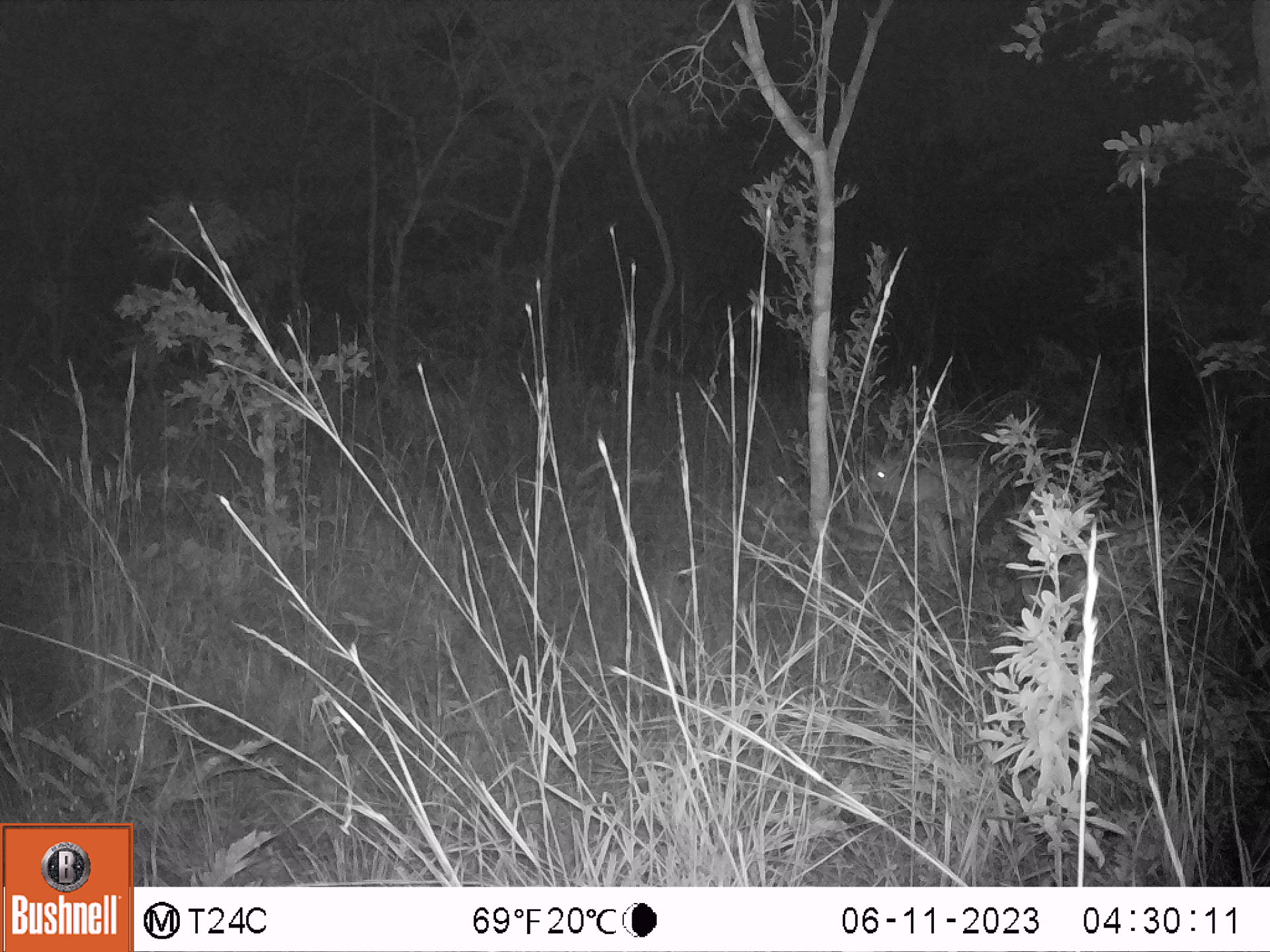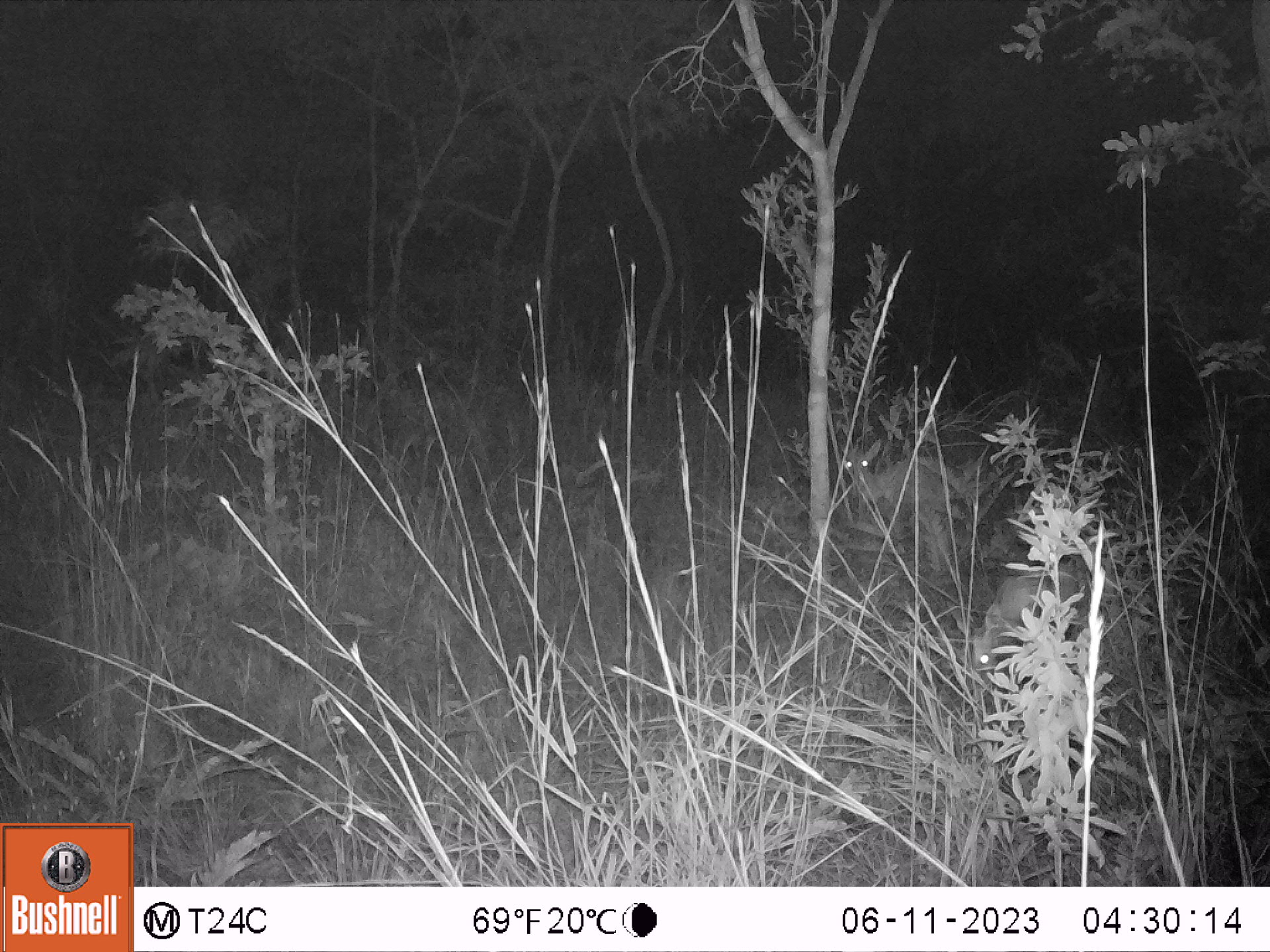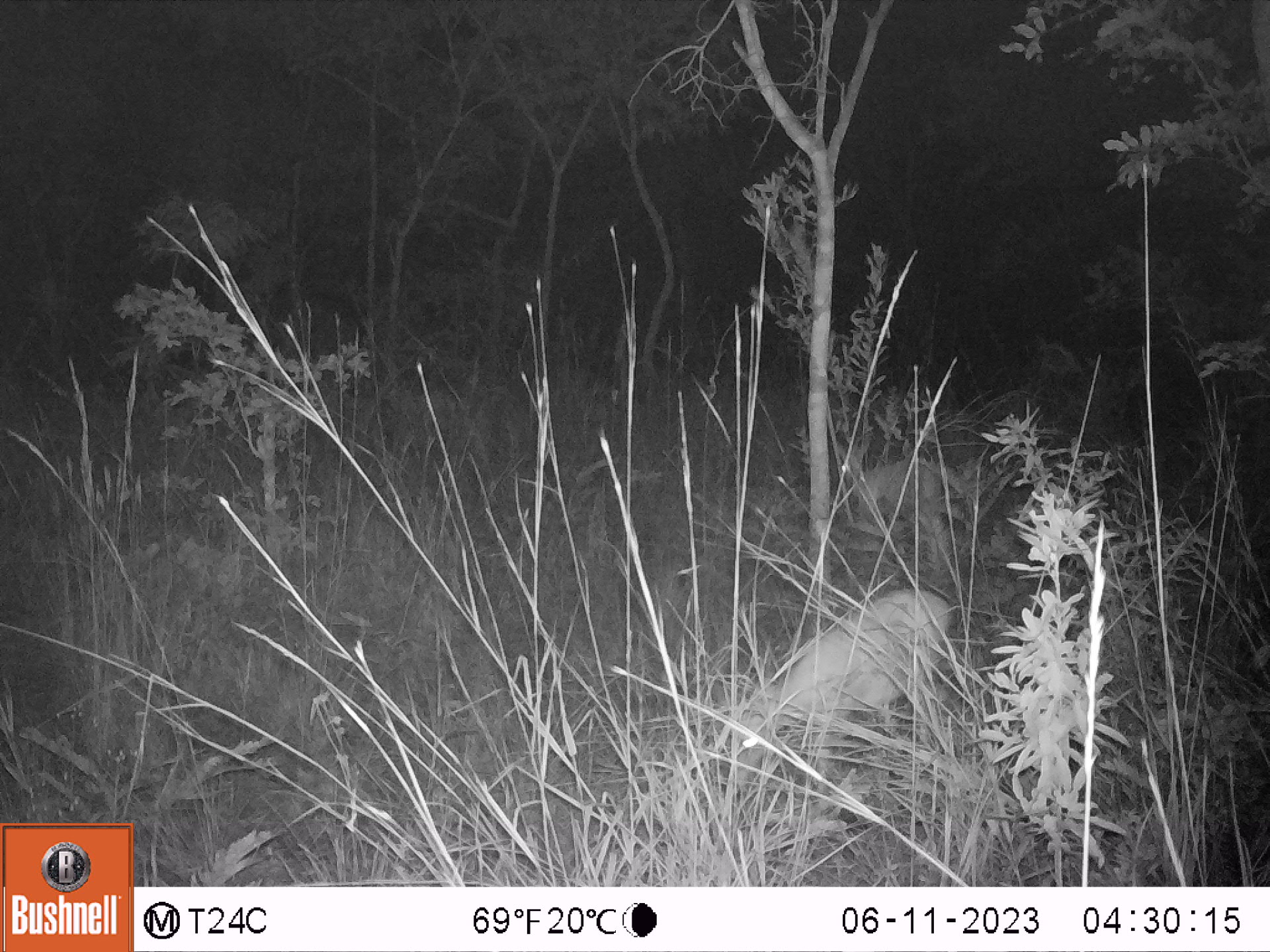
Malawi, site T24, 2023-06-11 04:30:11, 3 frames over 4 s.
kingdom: Animalia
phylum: Chordata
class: Mammalia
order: Artiodactyla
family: Bovidae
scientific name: Antilopinae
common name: small antelope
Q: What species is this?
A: Small antelope (Antilopinae).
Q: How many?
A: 1.